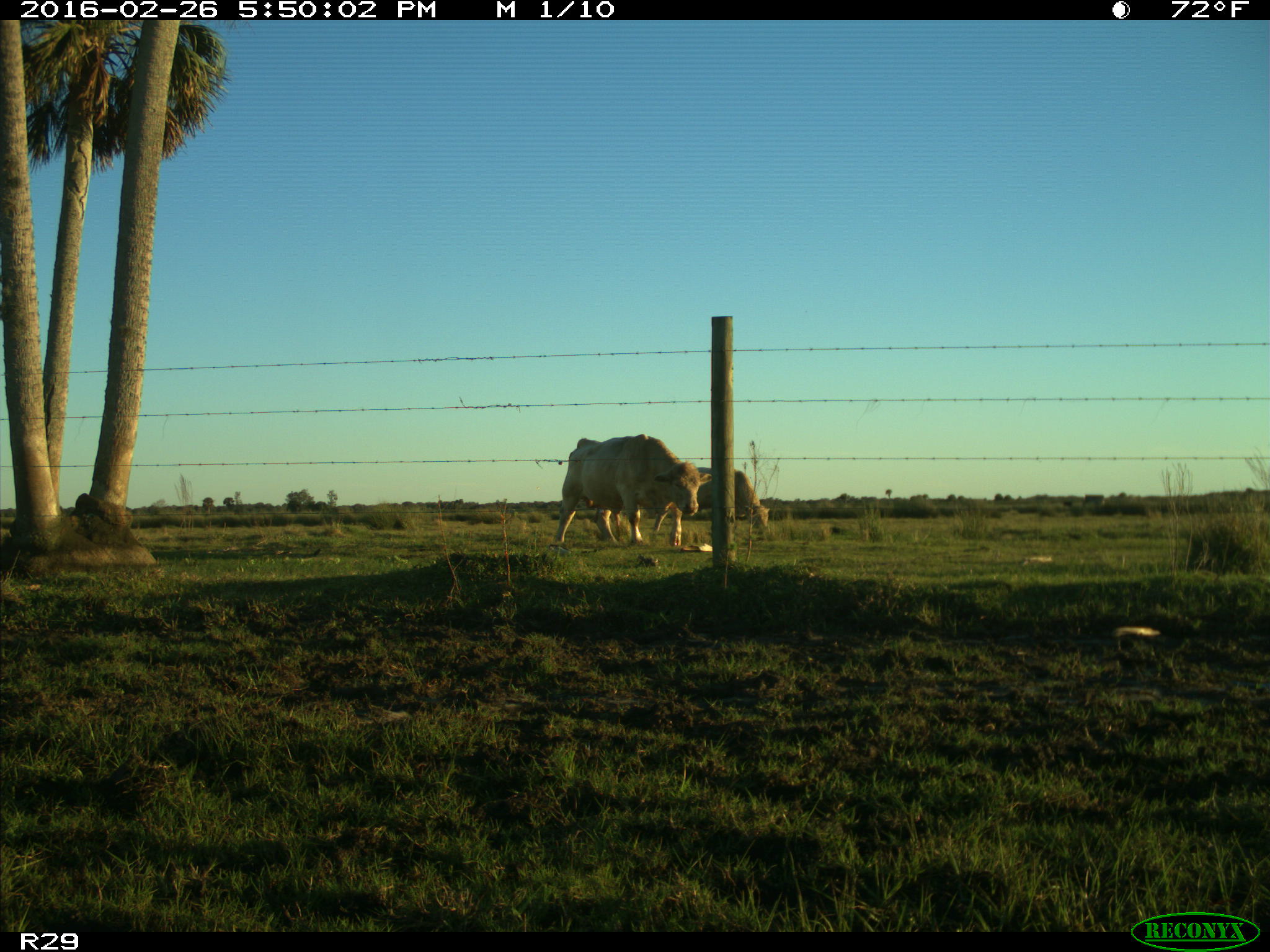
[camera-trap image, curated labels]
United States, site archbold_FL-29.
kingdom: Animalia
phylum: Chordata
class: Mammalia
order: Artiodactyla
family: Bovidae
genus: Bos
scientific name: Bos taurus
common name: domestic cow